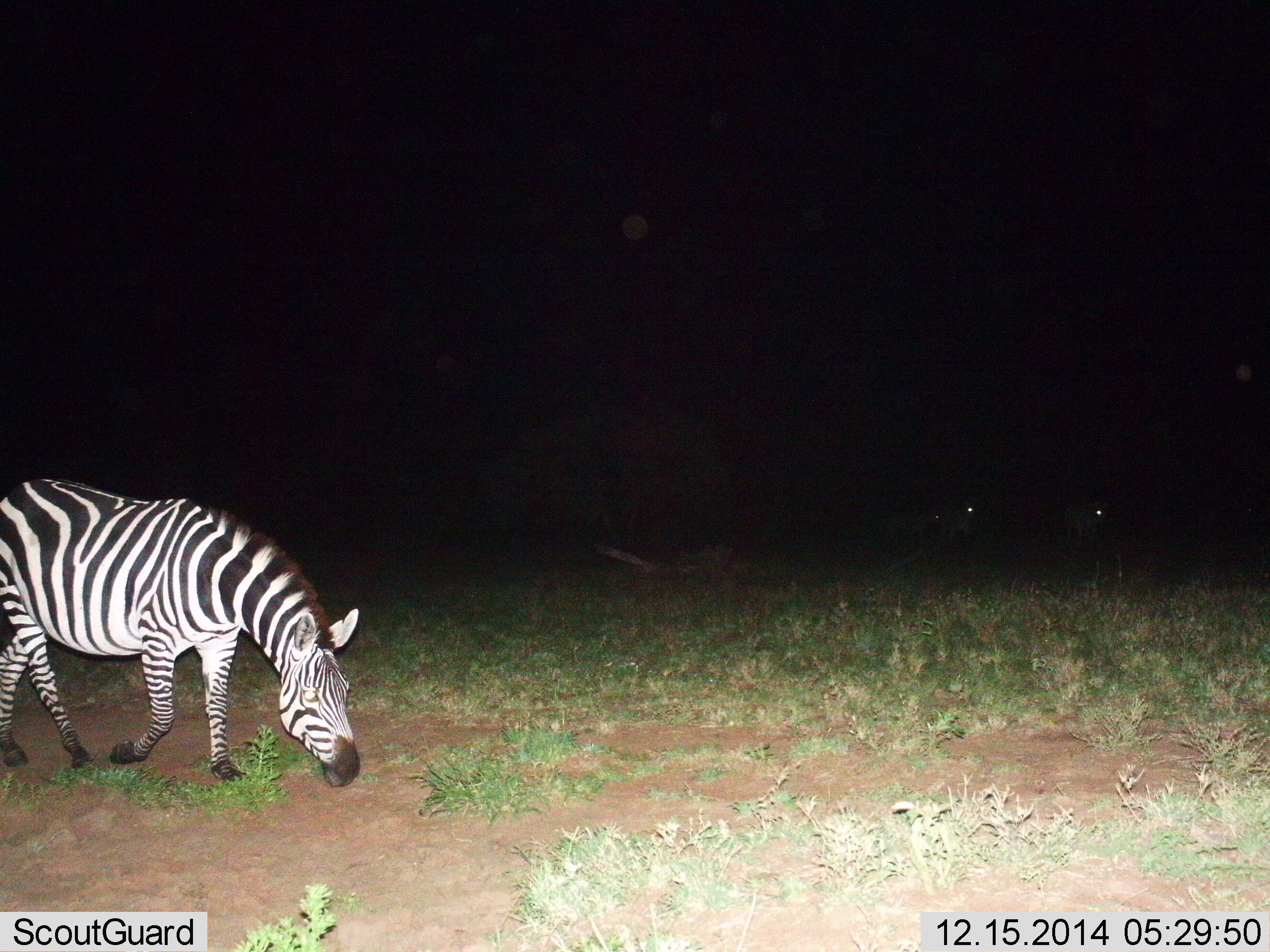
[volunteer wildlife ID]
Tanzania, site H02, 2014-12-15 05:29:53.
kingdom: Animalia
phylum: Chordata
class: Mammalia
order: Perissodactyla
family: Equidae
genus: Equus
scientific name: Equus quagga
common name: plains zebra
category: zebra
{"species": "zebra (plains zebra) (Equus quagga)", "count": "1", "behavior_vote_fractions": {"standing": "0%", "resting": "10%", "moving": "50%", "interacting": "0%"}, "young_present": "0%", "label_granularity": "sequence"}